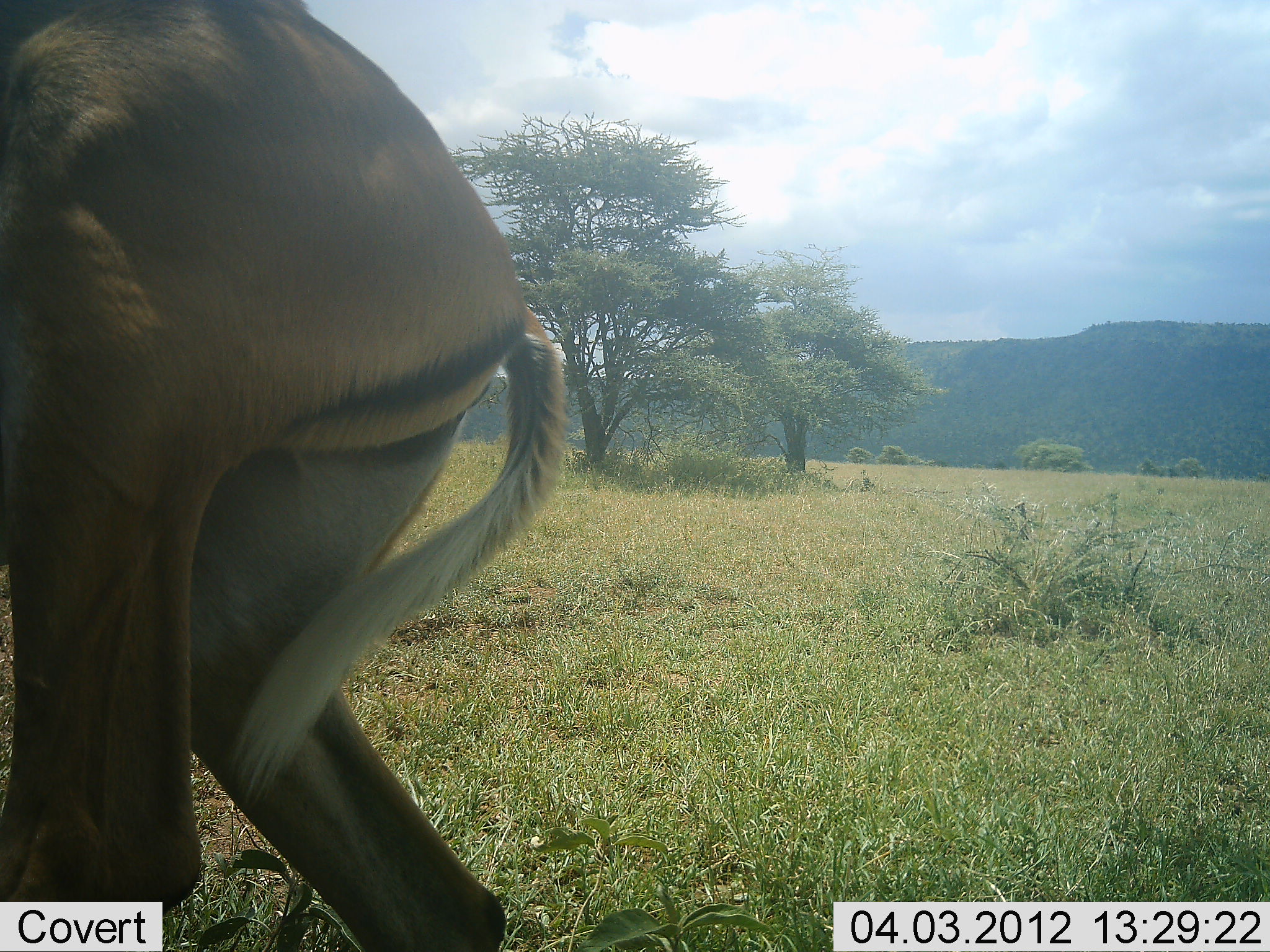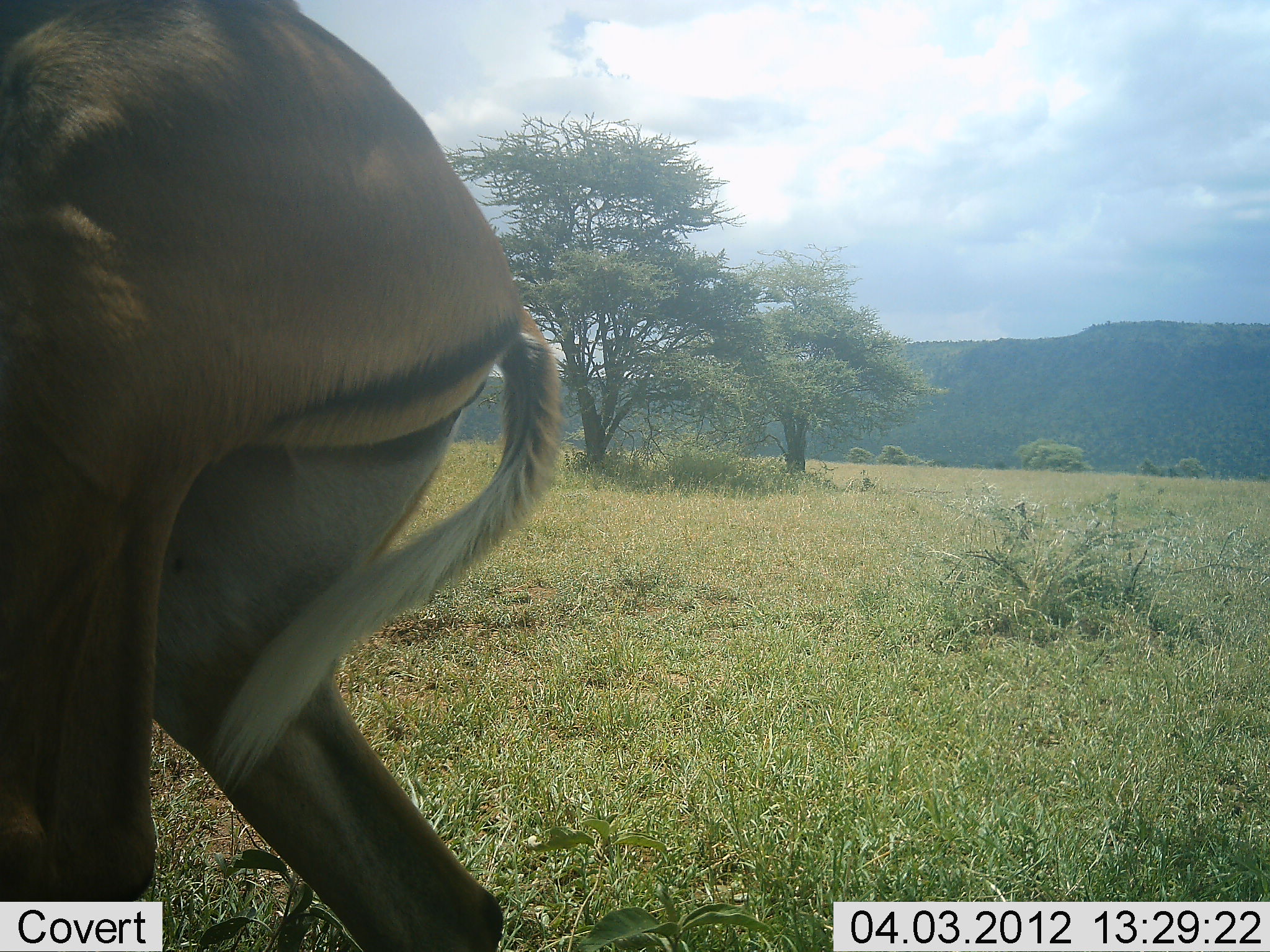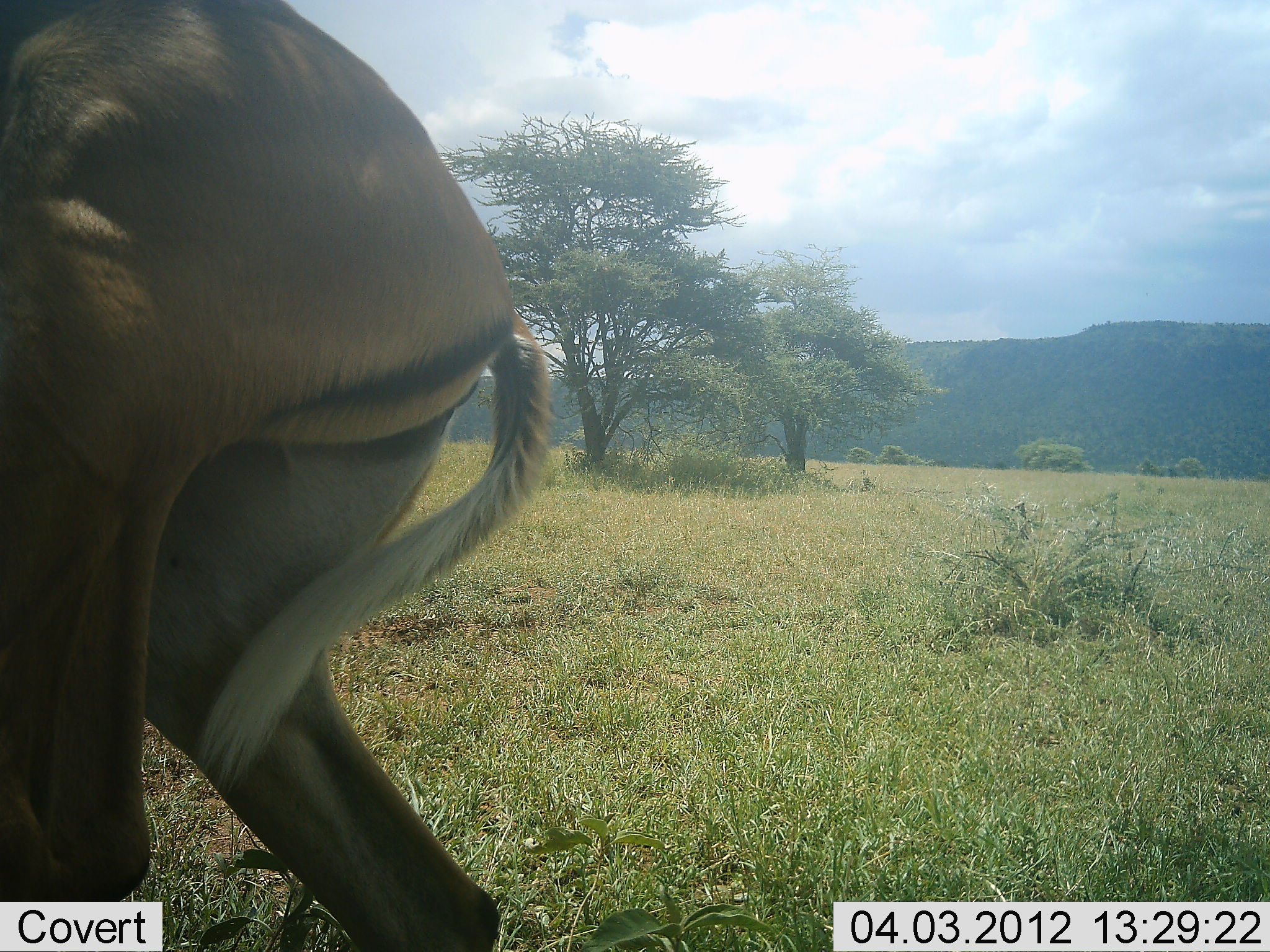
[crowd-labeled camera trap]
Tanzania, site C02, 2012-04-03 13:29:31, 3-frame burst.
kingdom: Animalia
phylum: Chordata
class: Mammalia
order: Artiodactyla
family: Bovidae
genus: Aepyceros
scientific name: Aepyceros melampus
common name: impala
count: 1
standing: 88%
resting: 0%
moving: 12%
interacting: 0%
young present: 0%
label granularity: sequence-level